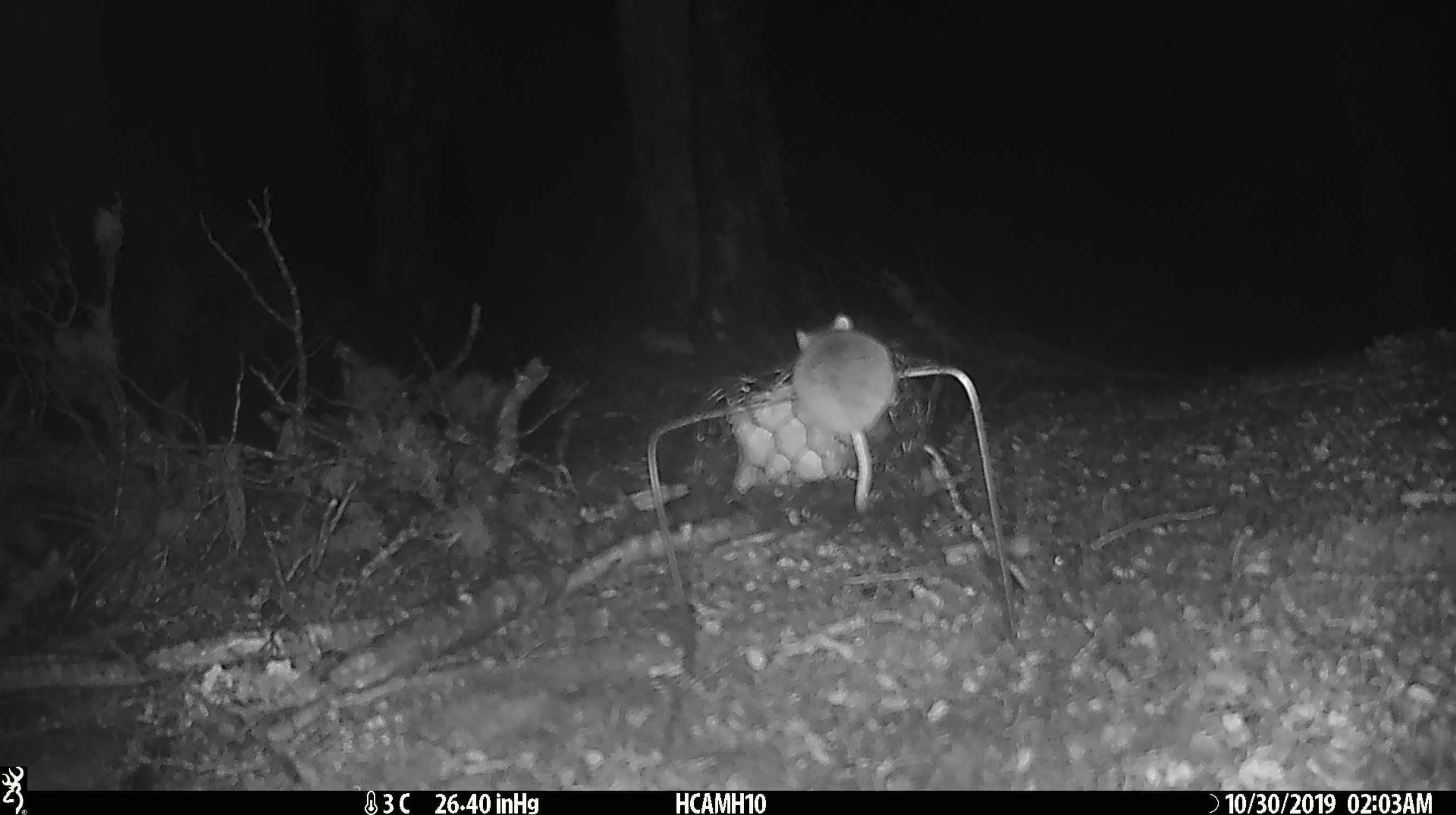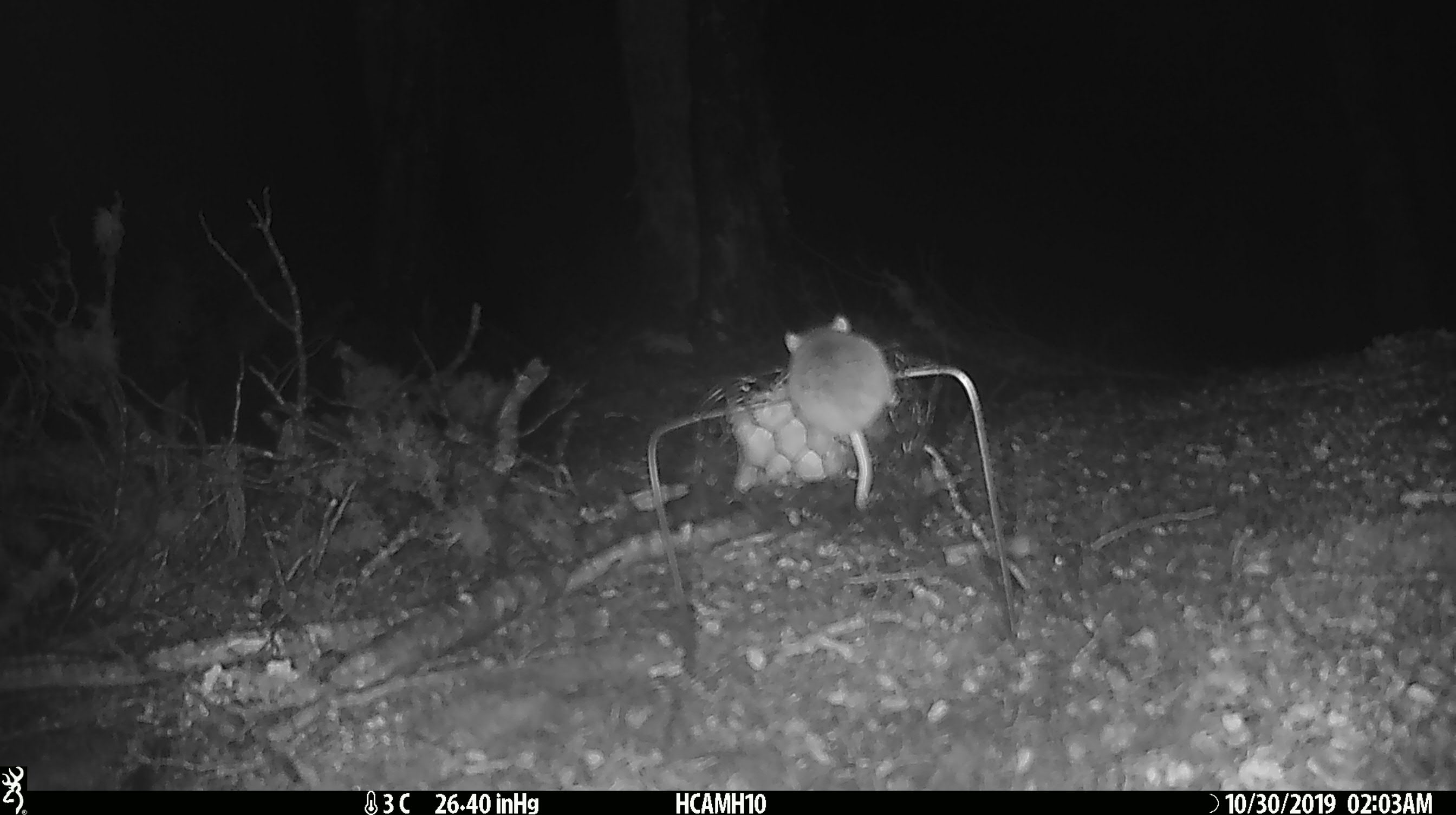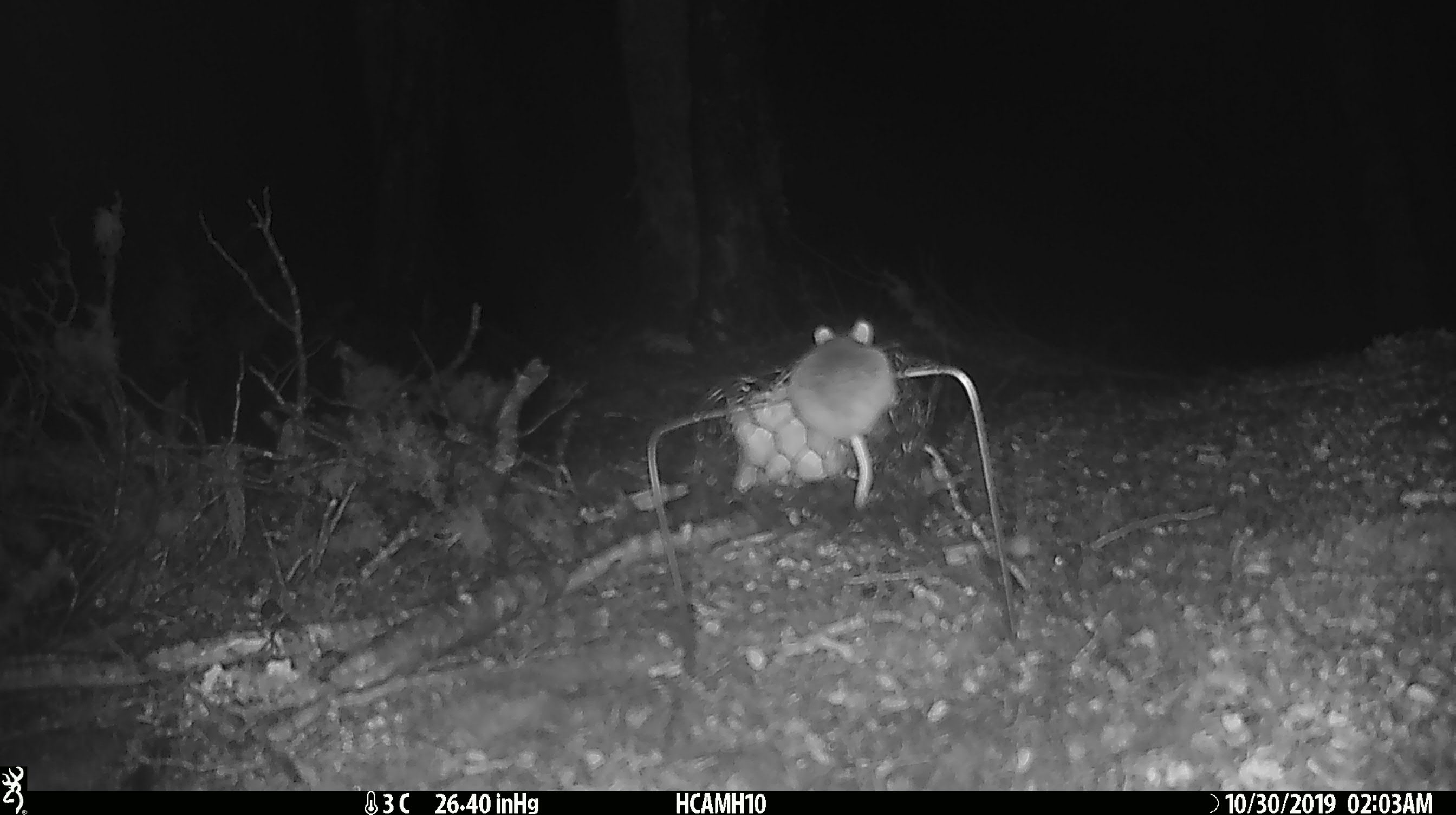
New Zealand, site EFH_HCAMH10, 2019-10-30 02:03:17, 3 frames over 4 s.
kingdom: Animalia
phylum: Chordata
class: Mammalia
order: Rodentia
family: Muridae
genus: Mus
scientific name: Mus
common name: mouse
Mouse (Mus).